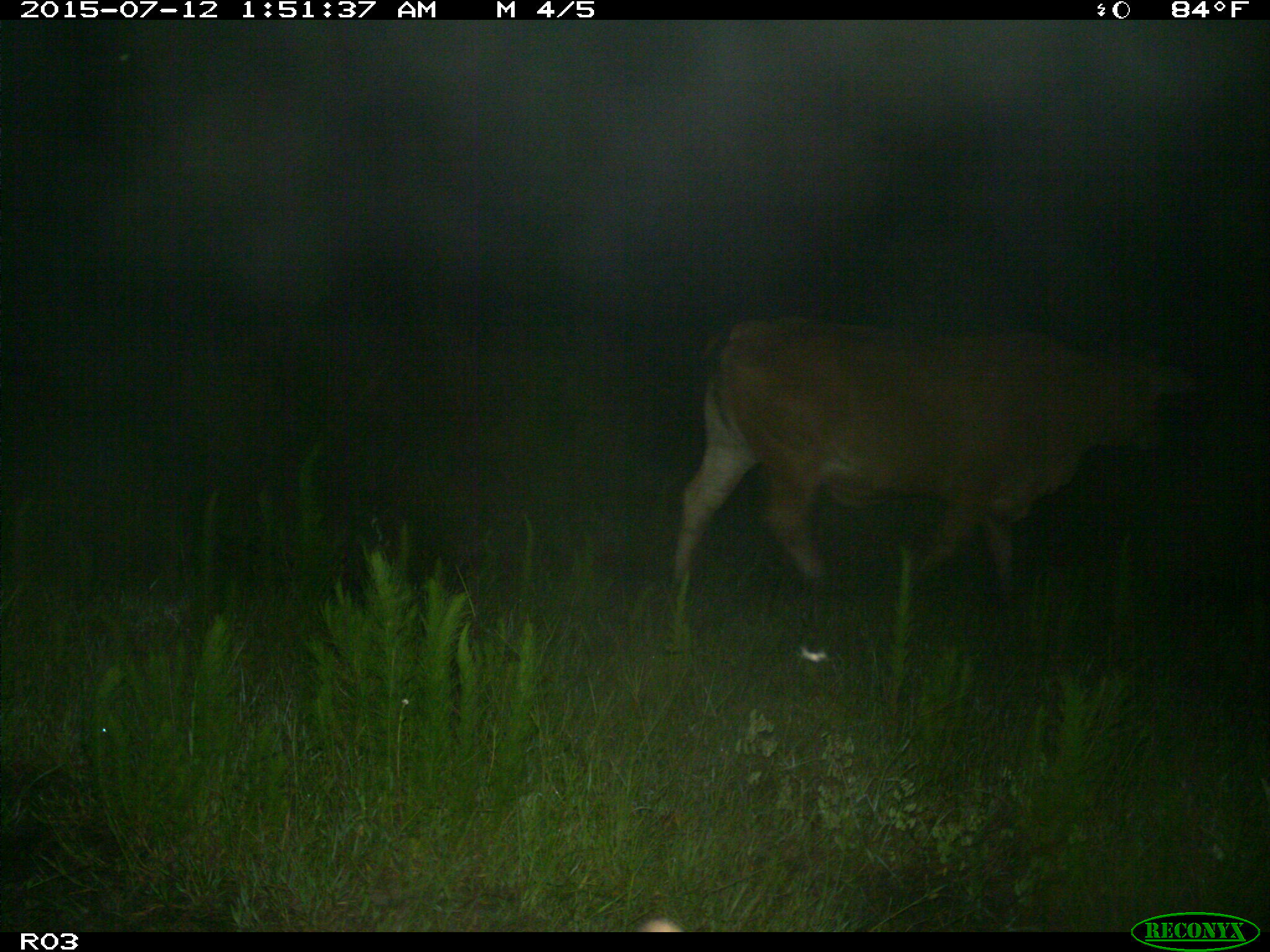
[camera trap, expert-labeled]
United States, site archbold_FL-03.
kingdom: Animalia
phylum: Chordata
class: Mammalia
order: Artiodactyla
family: Bovidae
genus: Bos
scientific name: Bos taurus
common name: domestic cow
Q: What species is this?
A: Bos taurus (domestic cow).